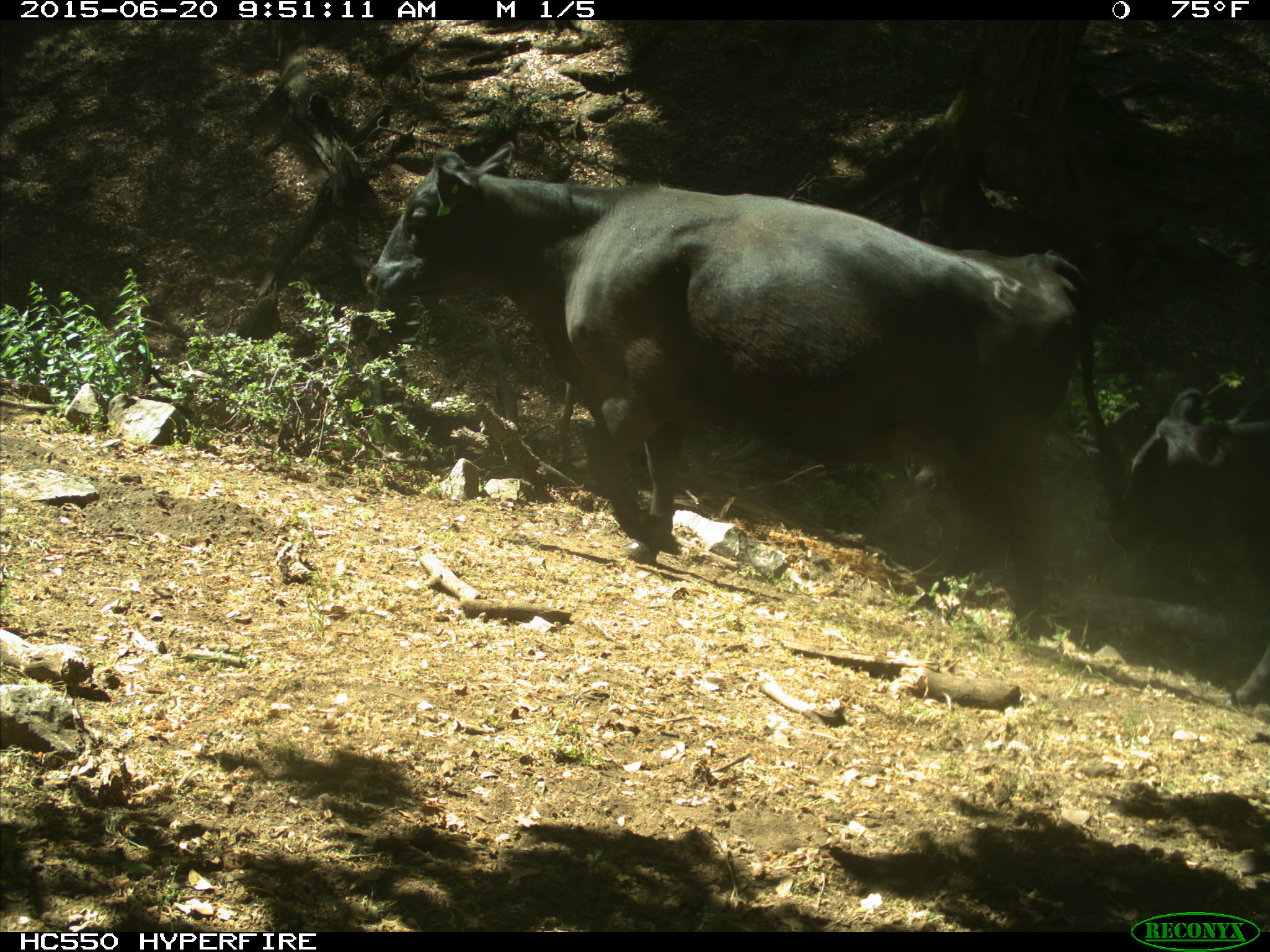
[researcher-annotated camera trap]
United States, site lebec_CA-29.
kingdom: Animalia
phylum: Chordata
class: Mammalia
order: Artiodactyla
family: Bovidae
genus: Bos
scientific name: Bos taurus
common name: domestic cow